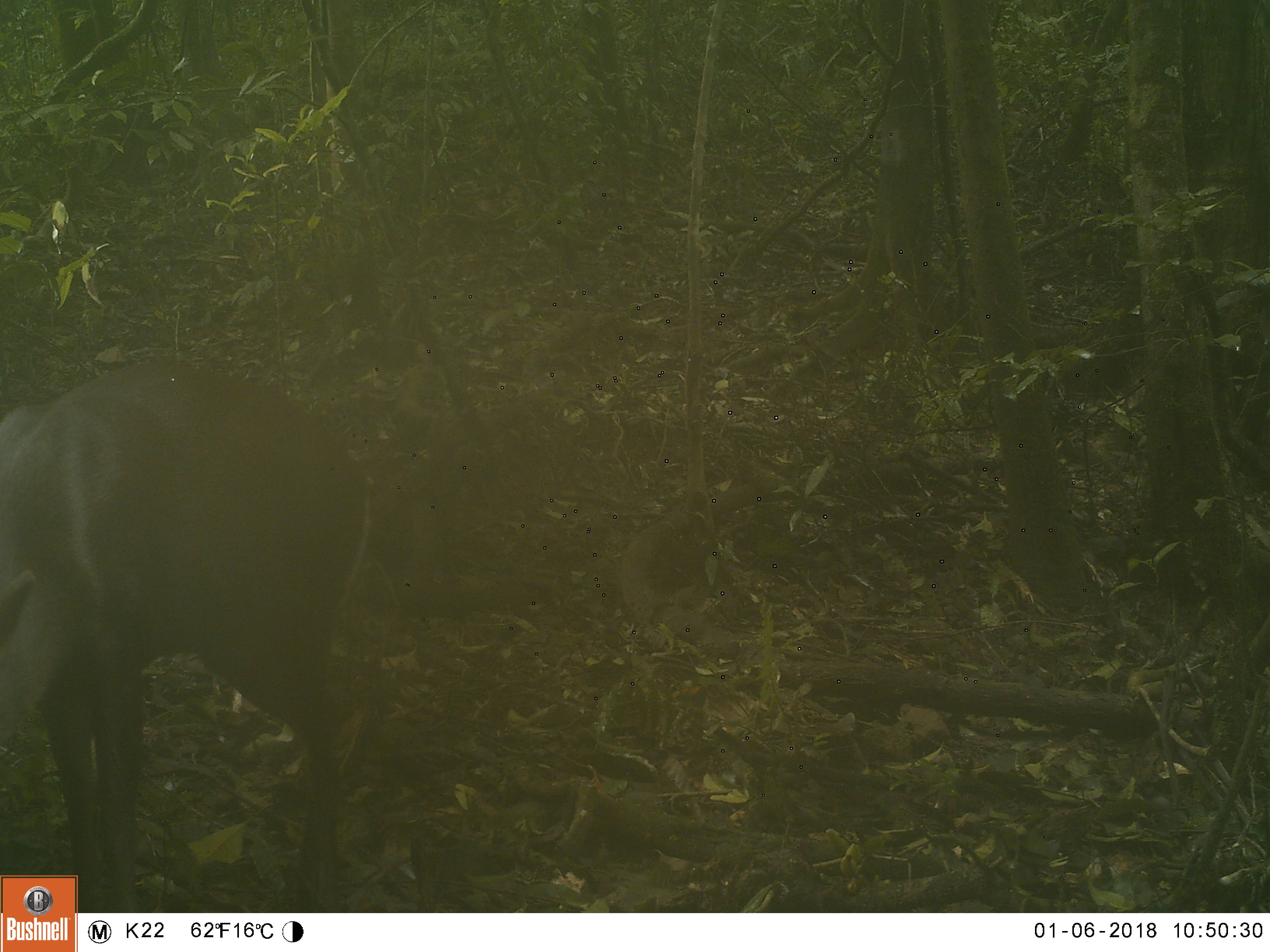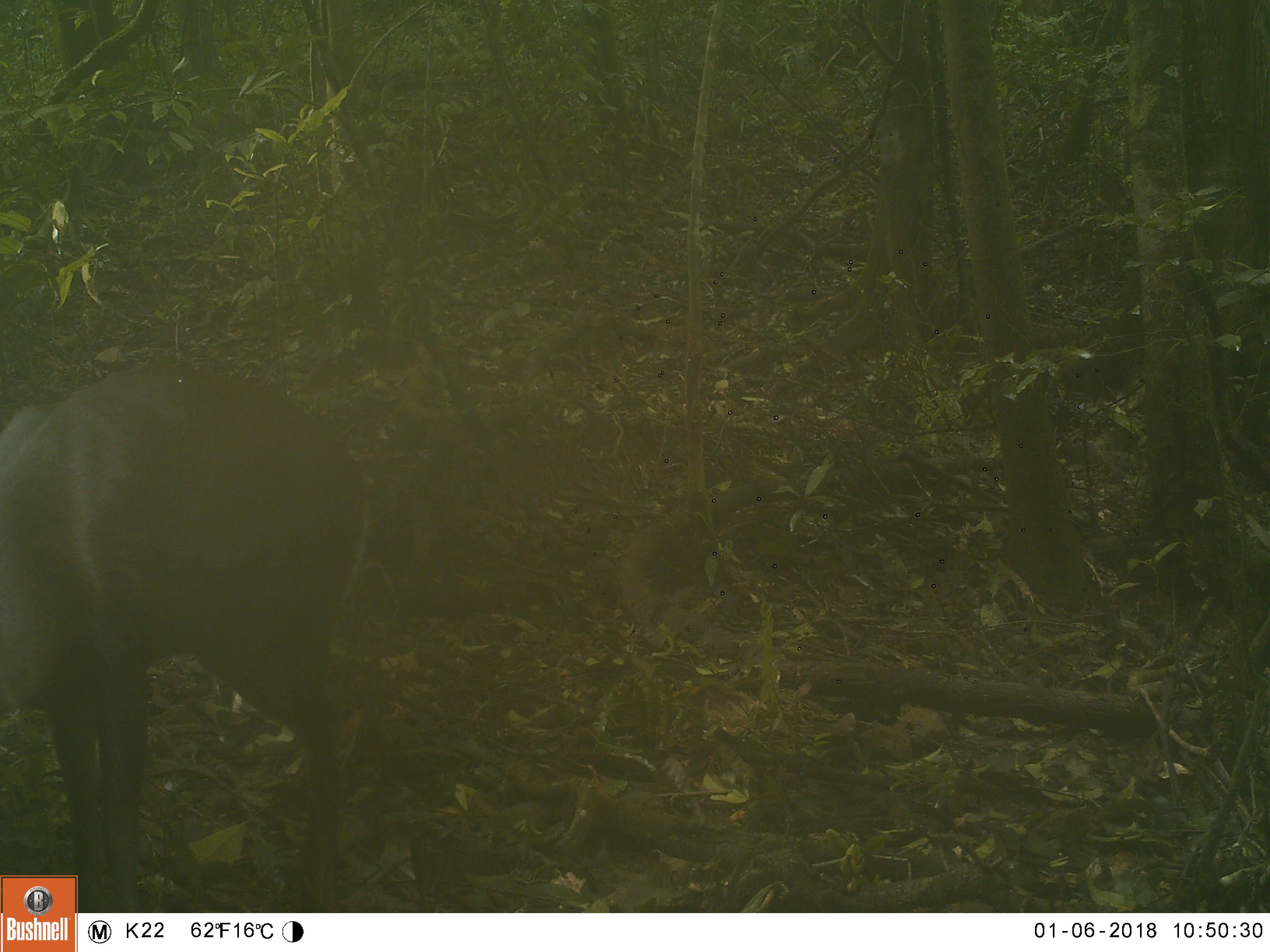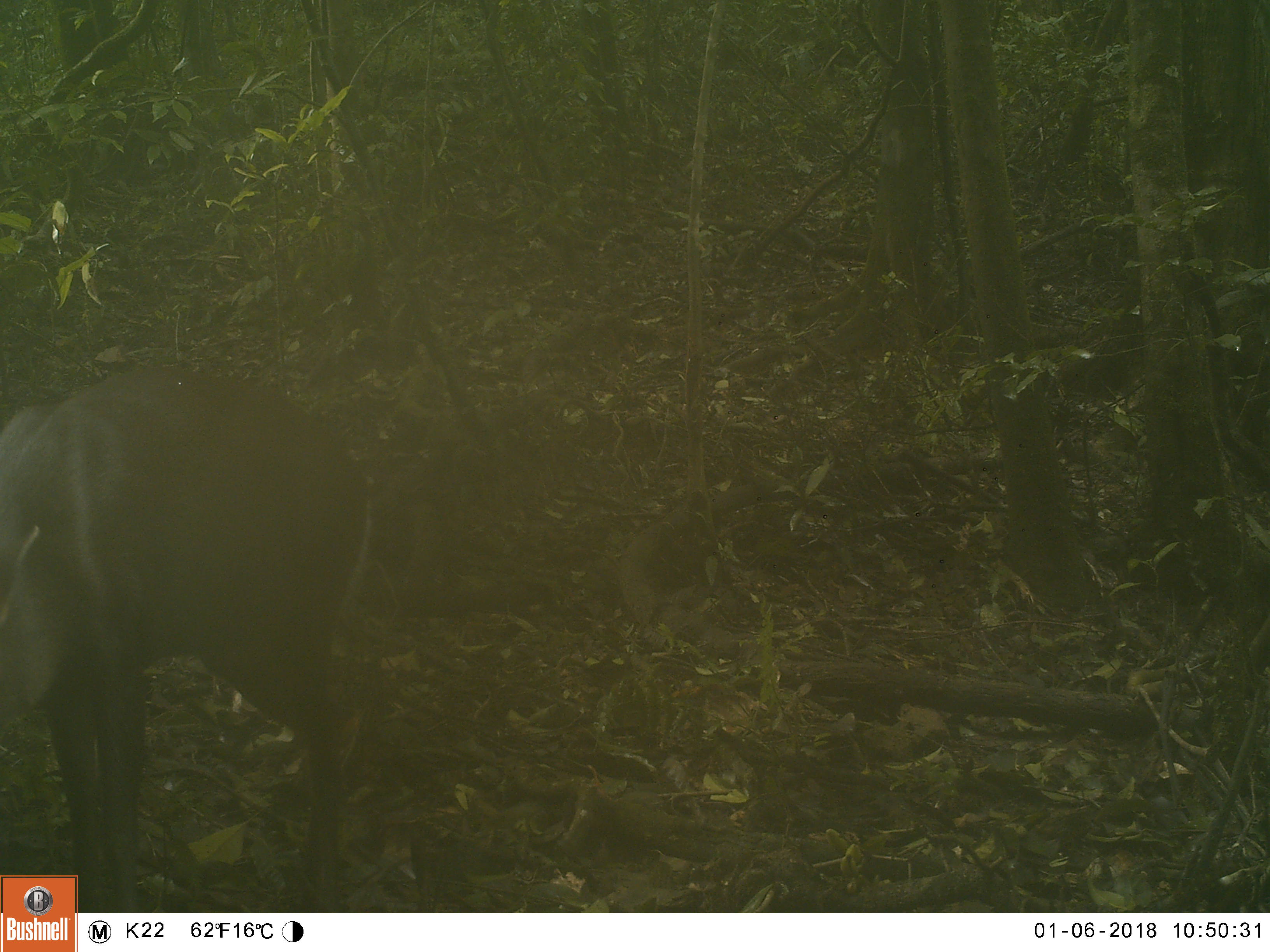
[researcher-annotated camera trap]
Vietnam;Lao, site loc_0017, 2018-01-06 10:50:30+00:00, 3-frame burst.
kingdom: Animalia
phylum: Chordata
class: Mammalia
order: Artiodactyla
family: Cervidae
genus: Muntiacus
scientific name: Muntiacus rooseveltorum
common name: roosevelt's muntjac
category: roosevelts muntjac group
Roosevelts muntjac group (roosevelt's muntjac) (Muntiacus rooseveltorum). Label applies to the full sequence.